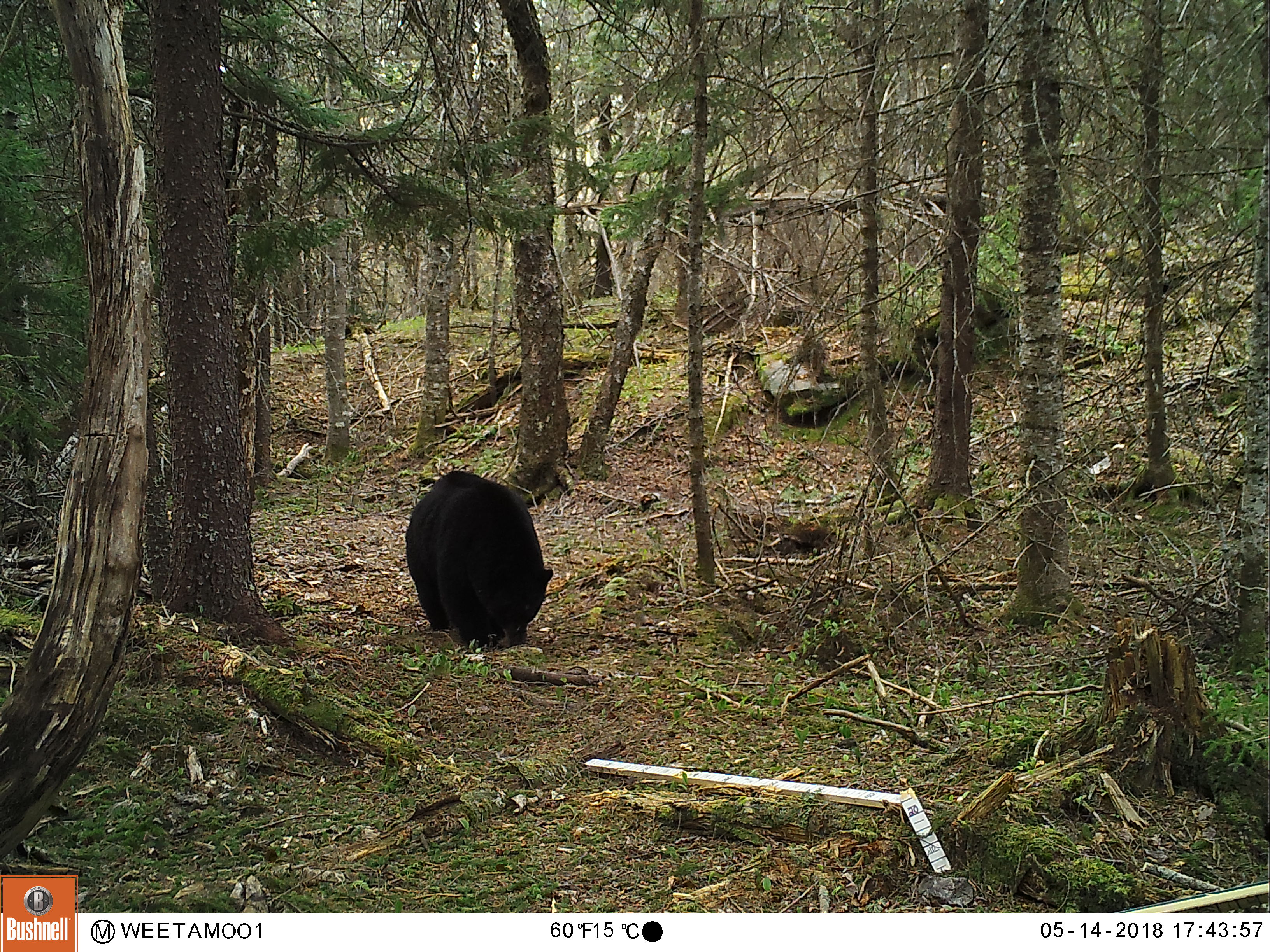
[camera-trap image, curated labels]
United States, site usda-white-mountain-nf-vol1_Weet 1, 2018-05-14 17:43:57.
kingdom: Animalia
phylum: Chordata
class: Mammalia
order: Carnivora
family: Ursidae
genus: Ursus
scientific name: Ursus americanus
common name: black bear